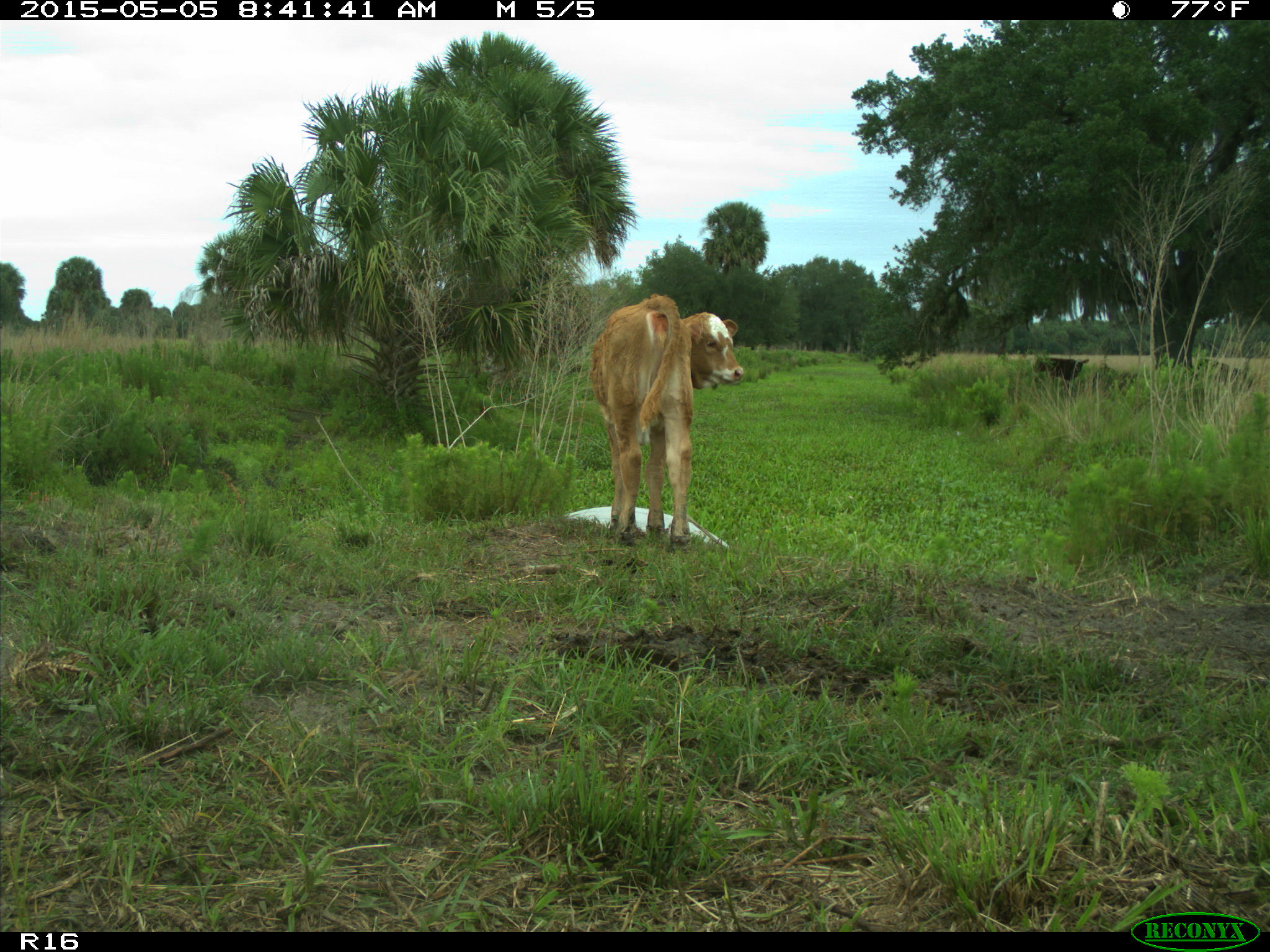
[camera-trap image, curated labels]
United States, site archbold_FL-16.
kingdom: Animalia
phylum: Chordata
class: Mammalia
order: Artiodactyla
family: Bovidae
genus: Bos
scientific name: Bos taurus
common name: domestic cow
Bos taurus (domestic cow).